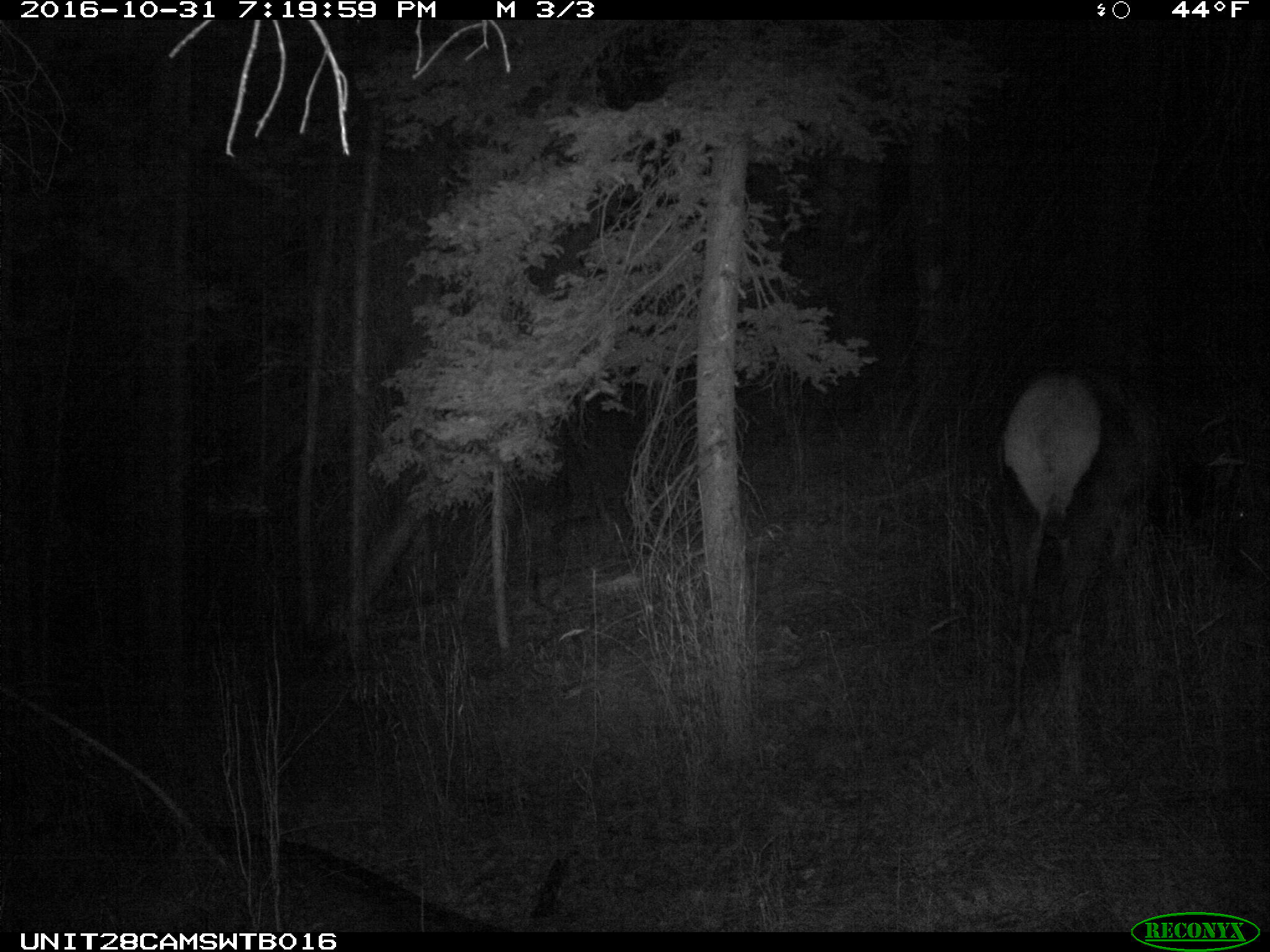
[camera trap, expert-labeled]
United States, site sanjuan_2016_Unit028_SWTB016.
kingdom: Animalia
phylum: Chordata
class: Mammalia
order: Artiodactyla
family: Cervidae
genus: Cervus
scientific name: Cervus elaphus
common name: red deer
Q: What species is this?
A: Cervus elaphus (red deer).